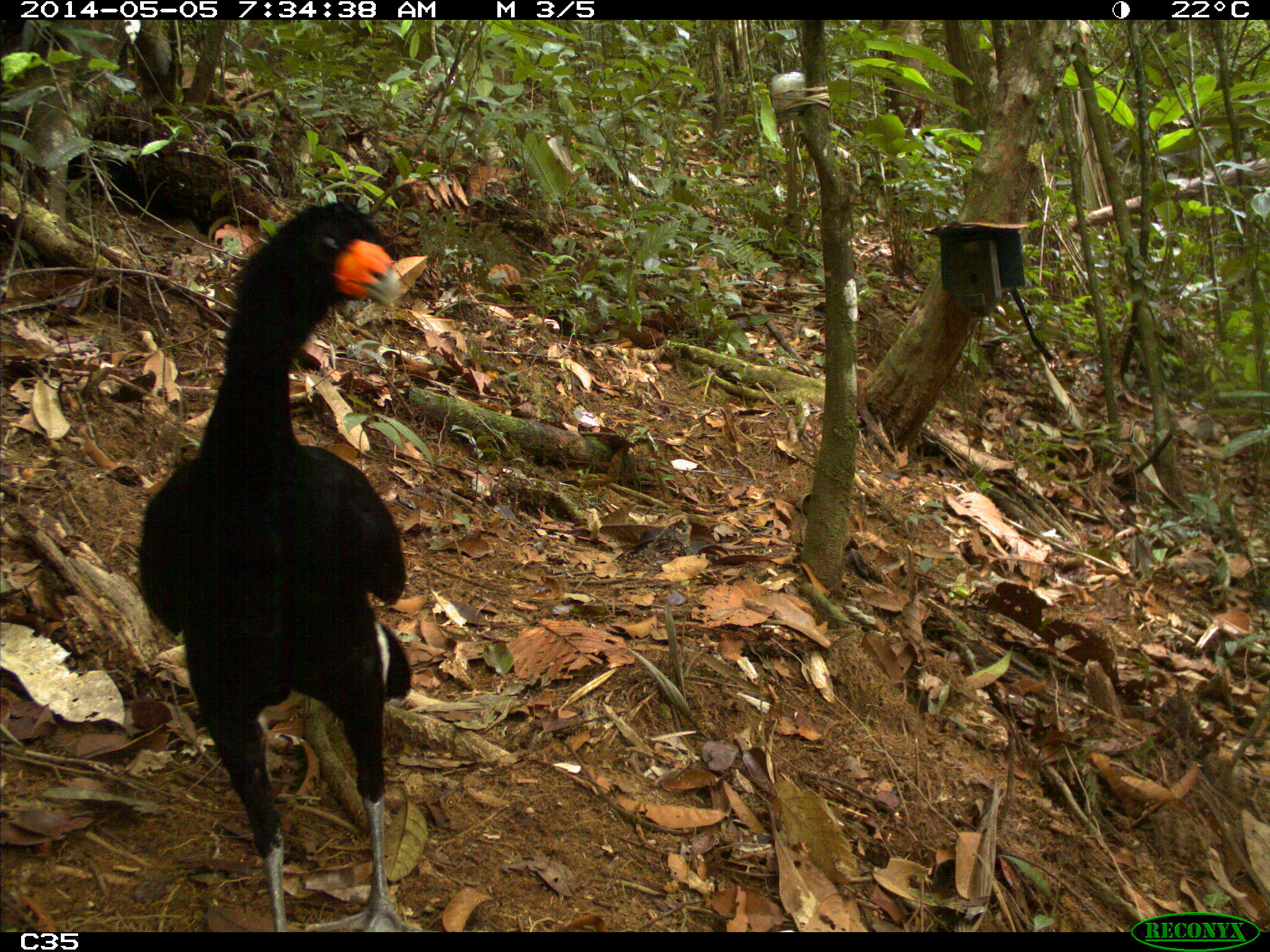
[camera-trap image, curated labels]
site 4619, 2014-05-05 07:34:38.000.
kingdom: Animalia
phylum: Chordata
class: Aves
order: Galliformes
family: Cracidae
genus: Crax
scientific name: Crax alector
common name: black curassow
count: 1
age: adult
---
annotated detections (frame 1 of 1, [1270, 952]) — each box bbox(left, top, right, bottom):
crax alector: bbox(135, 198, 406, 930)